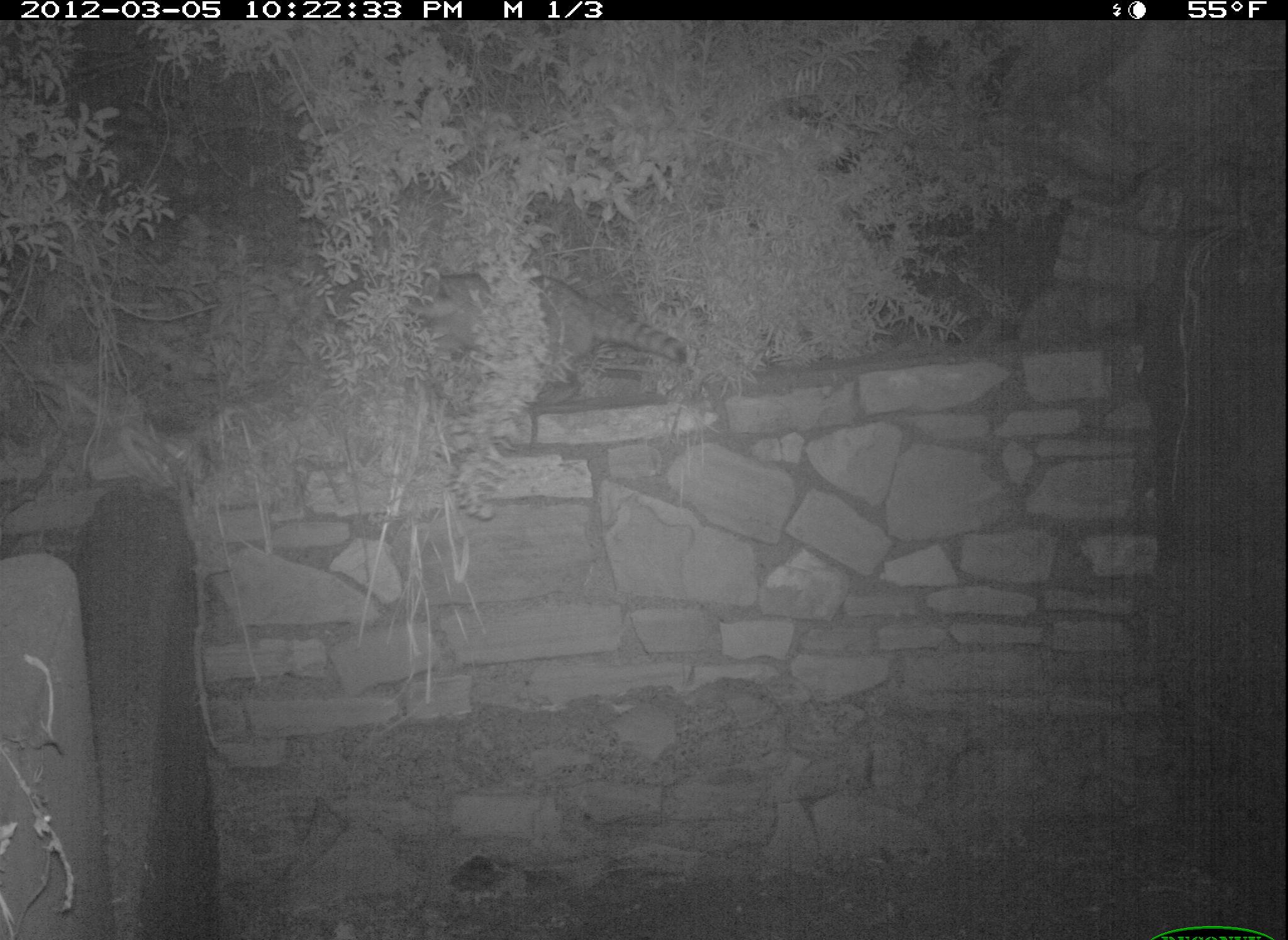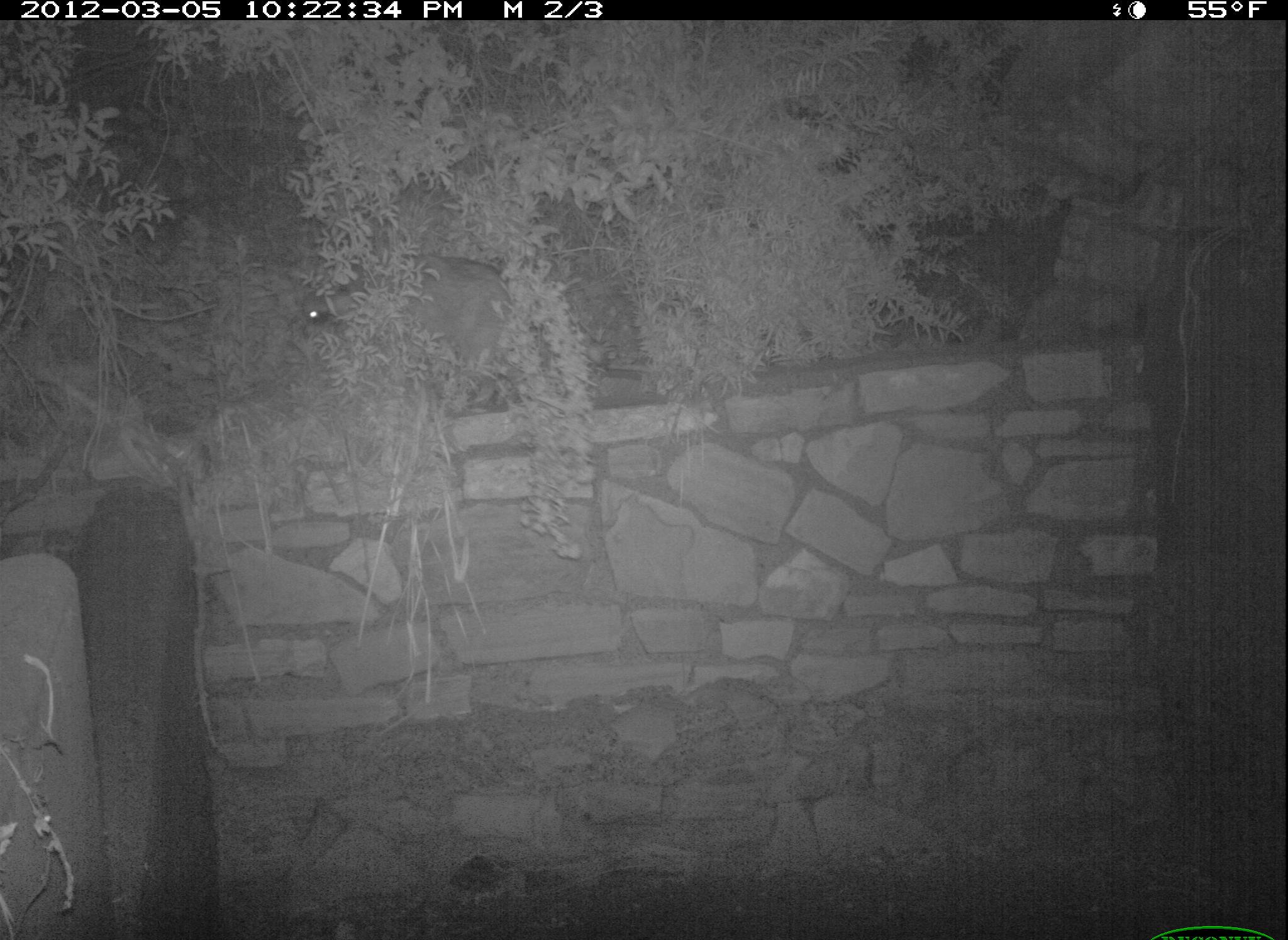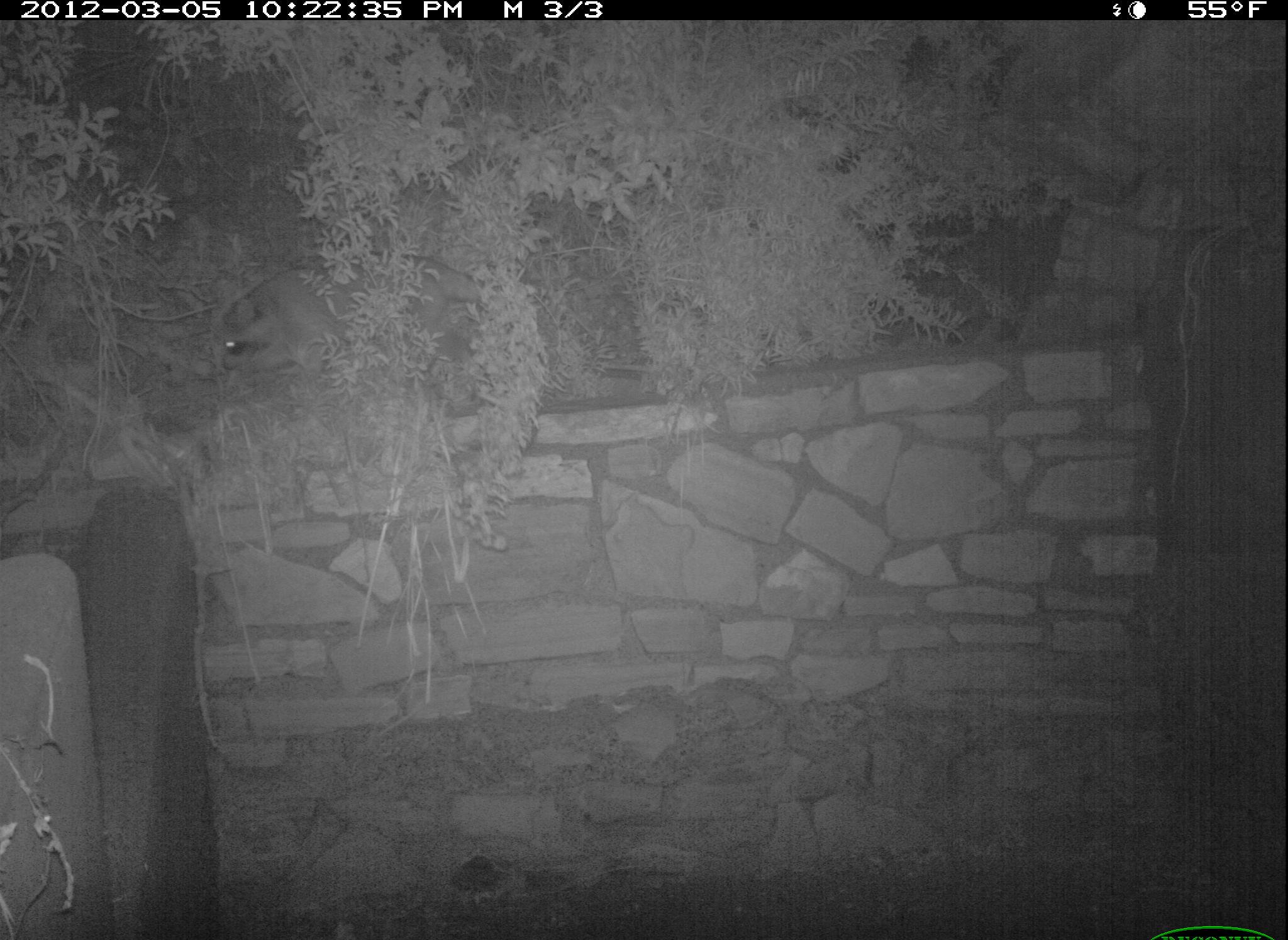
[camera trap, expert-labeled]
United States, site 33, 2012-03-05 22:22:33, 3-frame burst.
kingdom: Animalia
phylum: Chordata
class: Mammalia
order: Carnivora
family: Procyonidae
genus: Procyon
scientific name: Procyon lotor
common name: raccoon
Raccoon (Procyon lotor).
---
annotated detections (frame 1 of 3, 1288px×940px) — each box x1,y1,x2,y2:
raccoon: 369,259,684,433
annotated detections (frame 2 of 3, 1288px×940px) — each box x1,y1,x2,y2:
raccoon: 288,245,554,404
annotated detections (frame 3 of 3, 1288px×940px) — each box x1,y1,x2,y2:
raccoon: 187,251,522,382